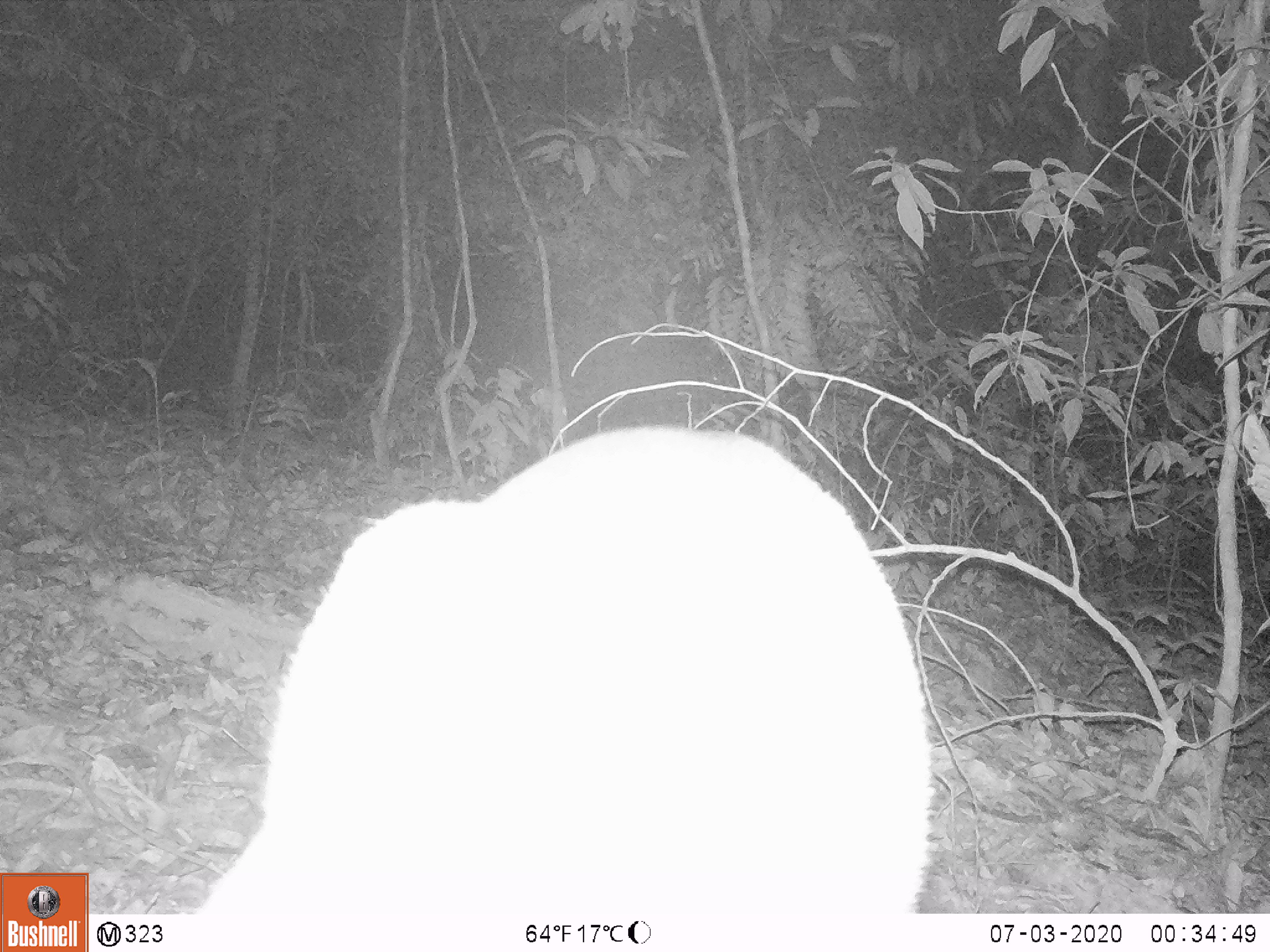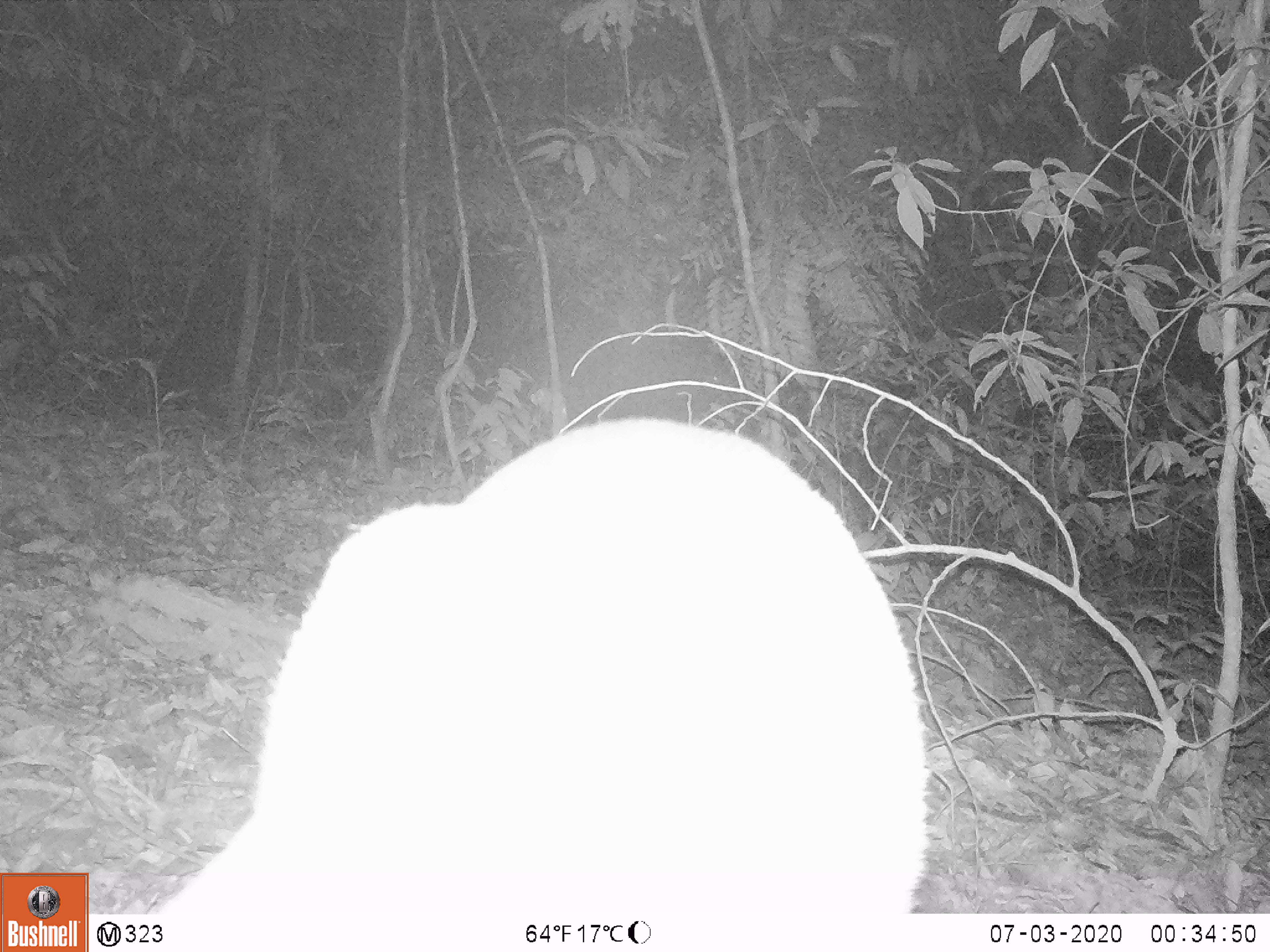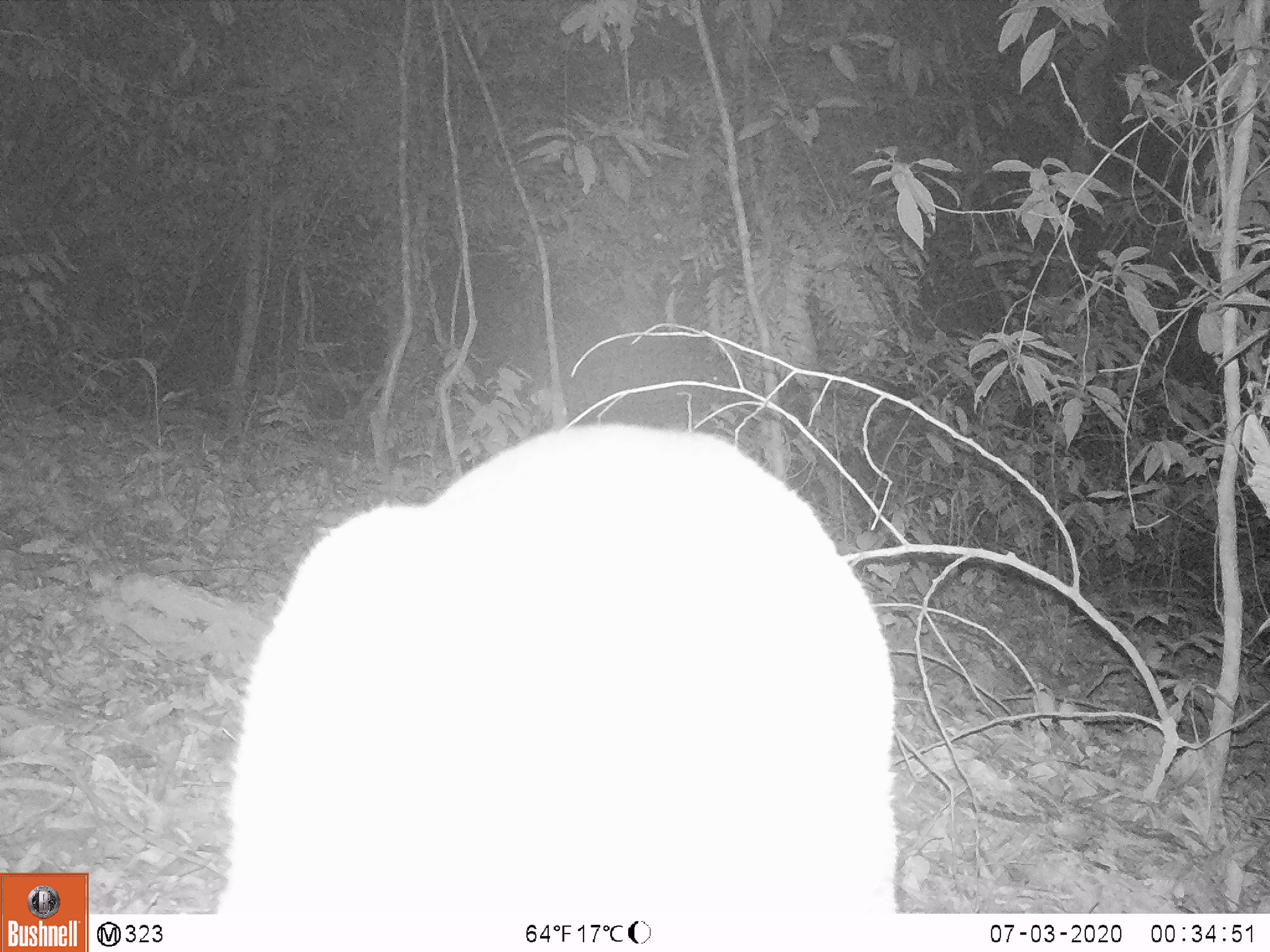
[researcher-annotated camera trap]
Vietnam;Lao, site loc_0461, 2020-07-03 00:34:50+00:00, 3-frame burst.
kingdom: Animalia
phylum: Chordata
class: Mammalia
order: Artiodactyla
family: Cervidae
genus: Muntiacus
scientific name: Muntiacus vuquangensis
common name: large-antlered muntjac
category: large antlered muntjac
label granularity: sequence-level